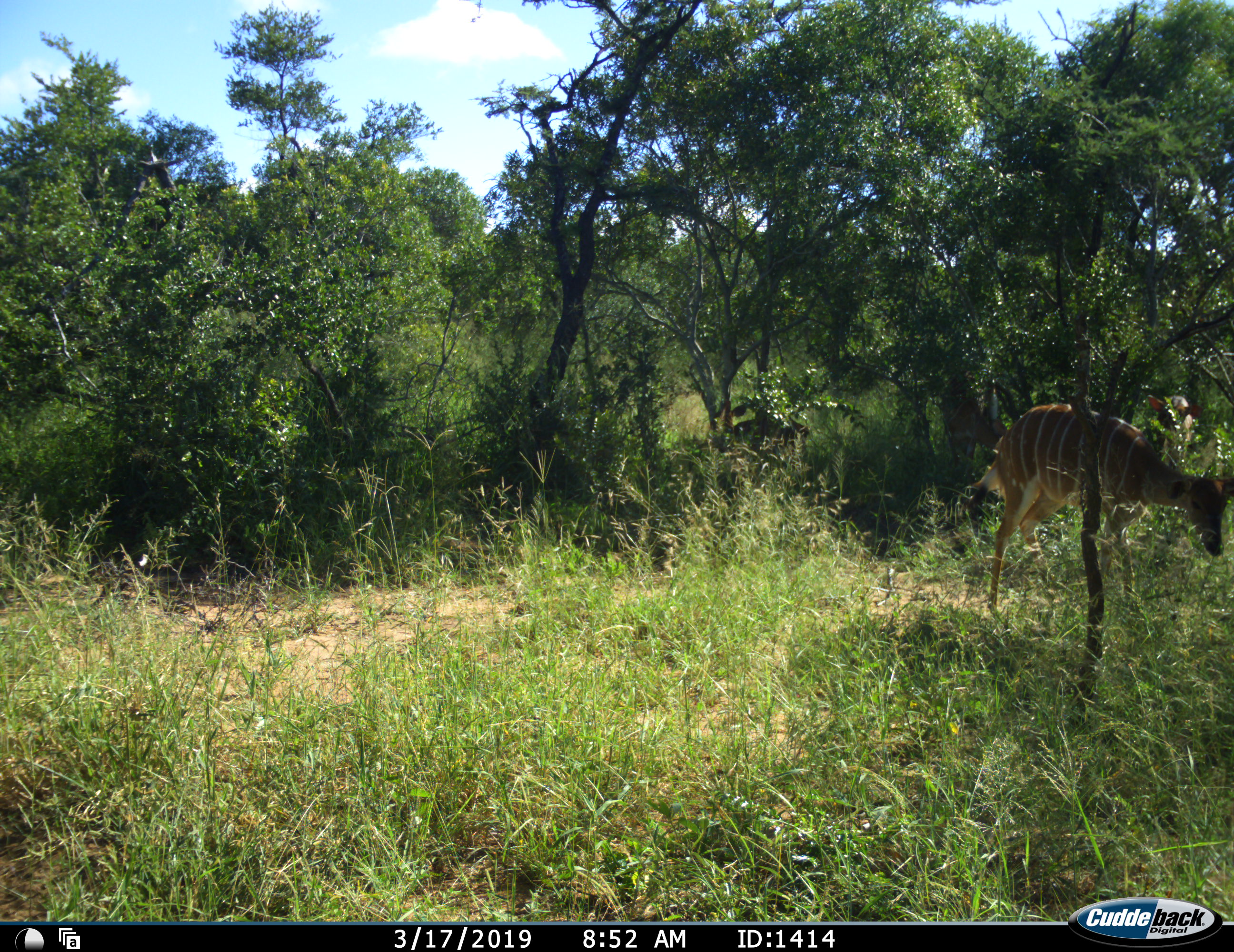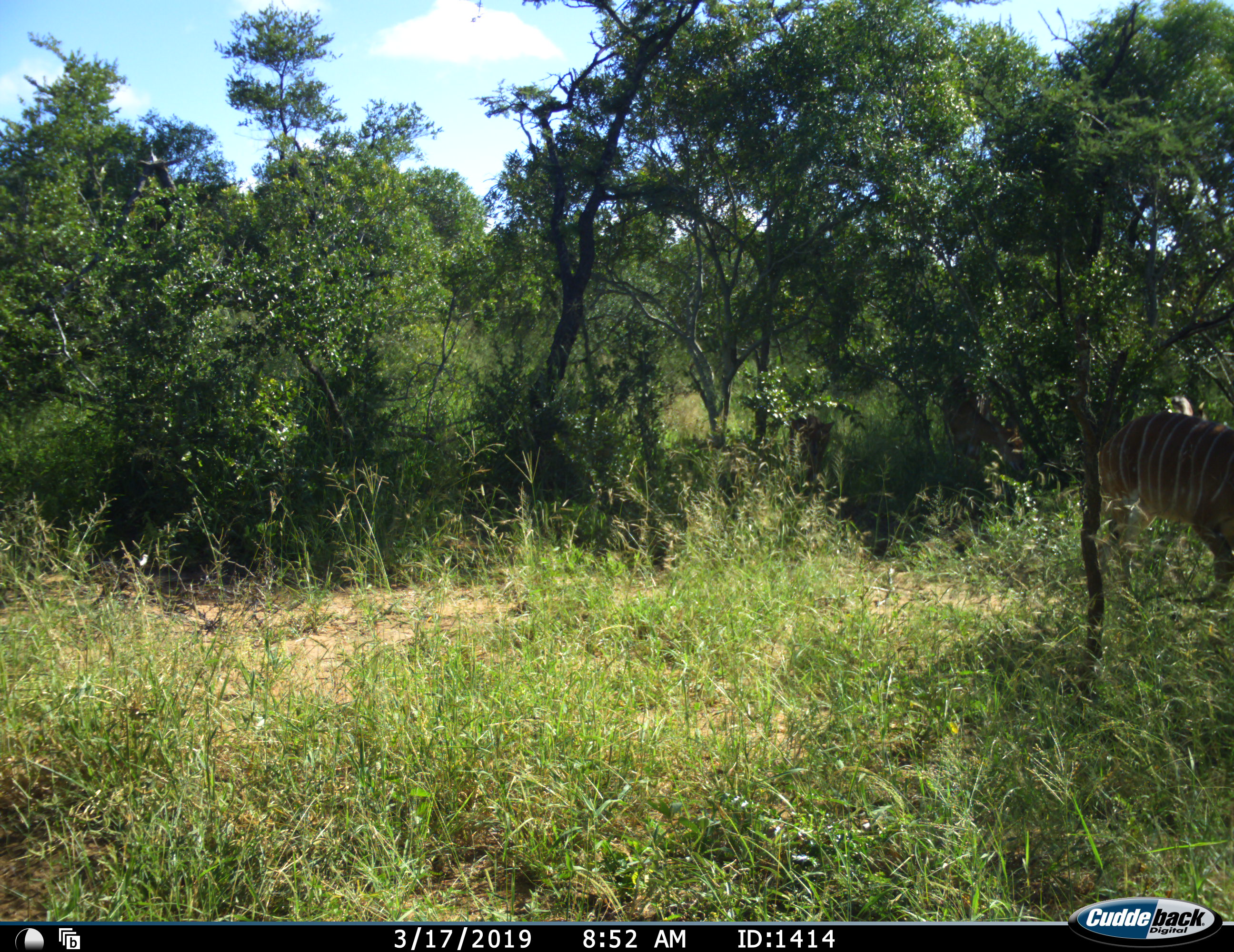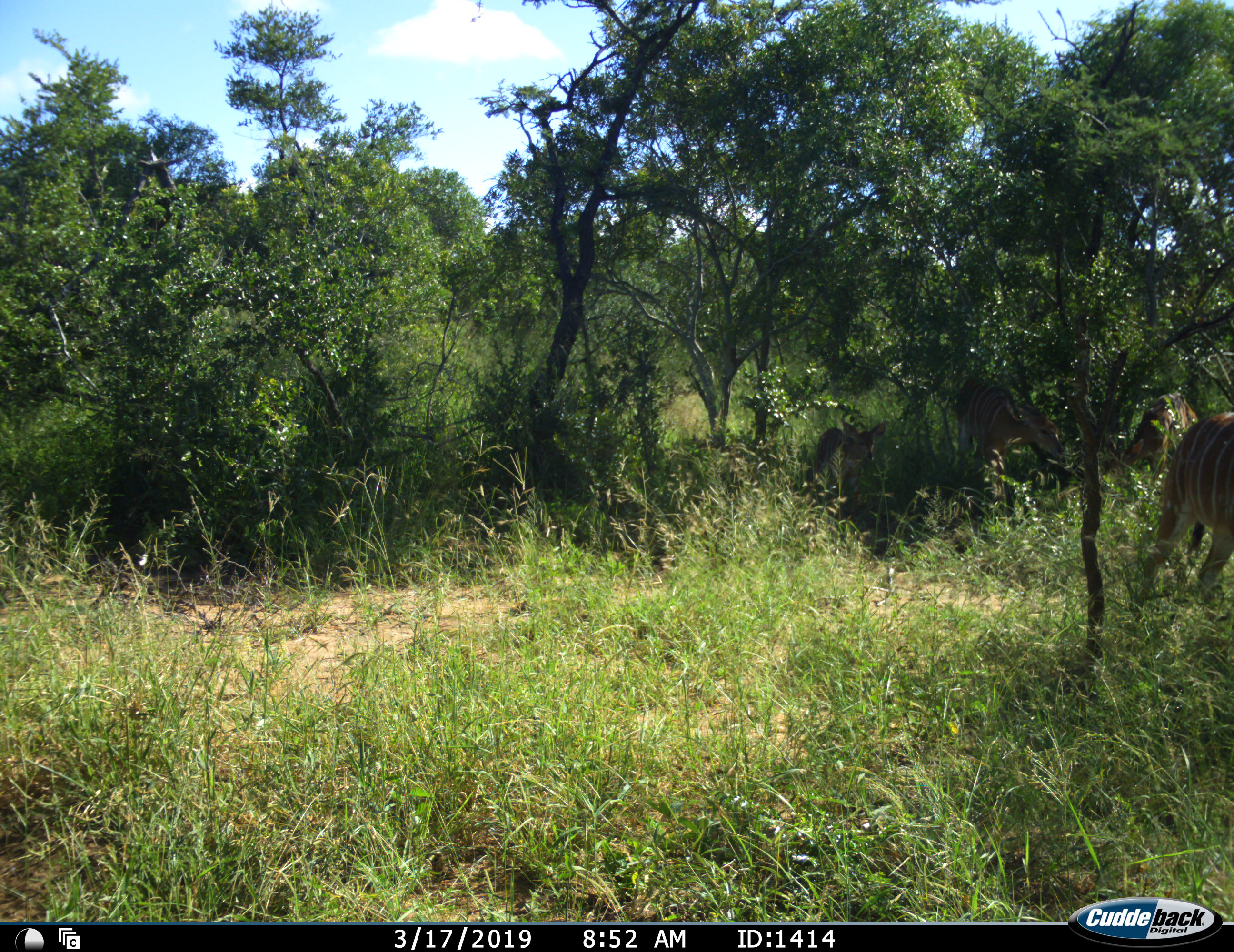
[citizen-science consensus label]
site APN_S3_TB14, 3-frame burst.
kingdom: Animalia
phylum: Chordata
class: Mammalia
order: Artiodactyla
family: Bovidae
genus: Tragelaphus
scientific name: Tragelaphus angasii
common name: nyala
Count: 2.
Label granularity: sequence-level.